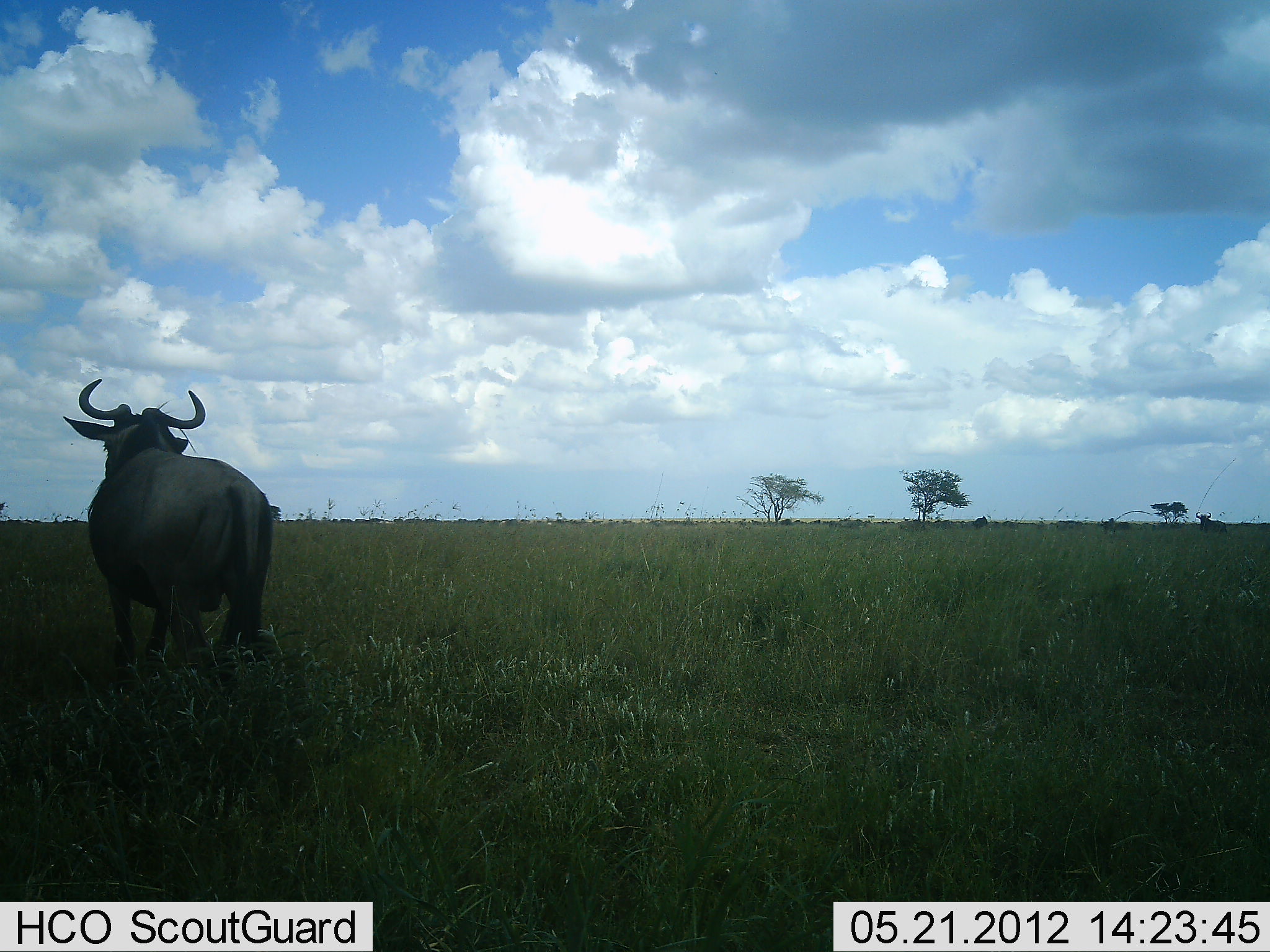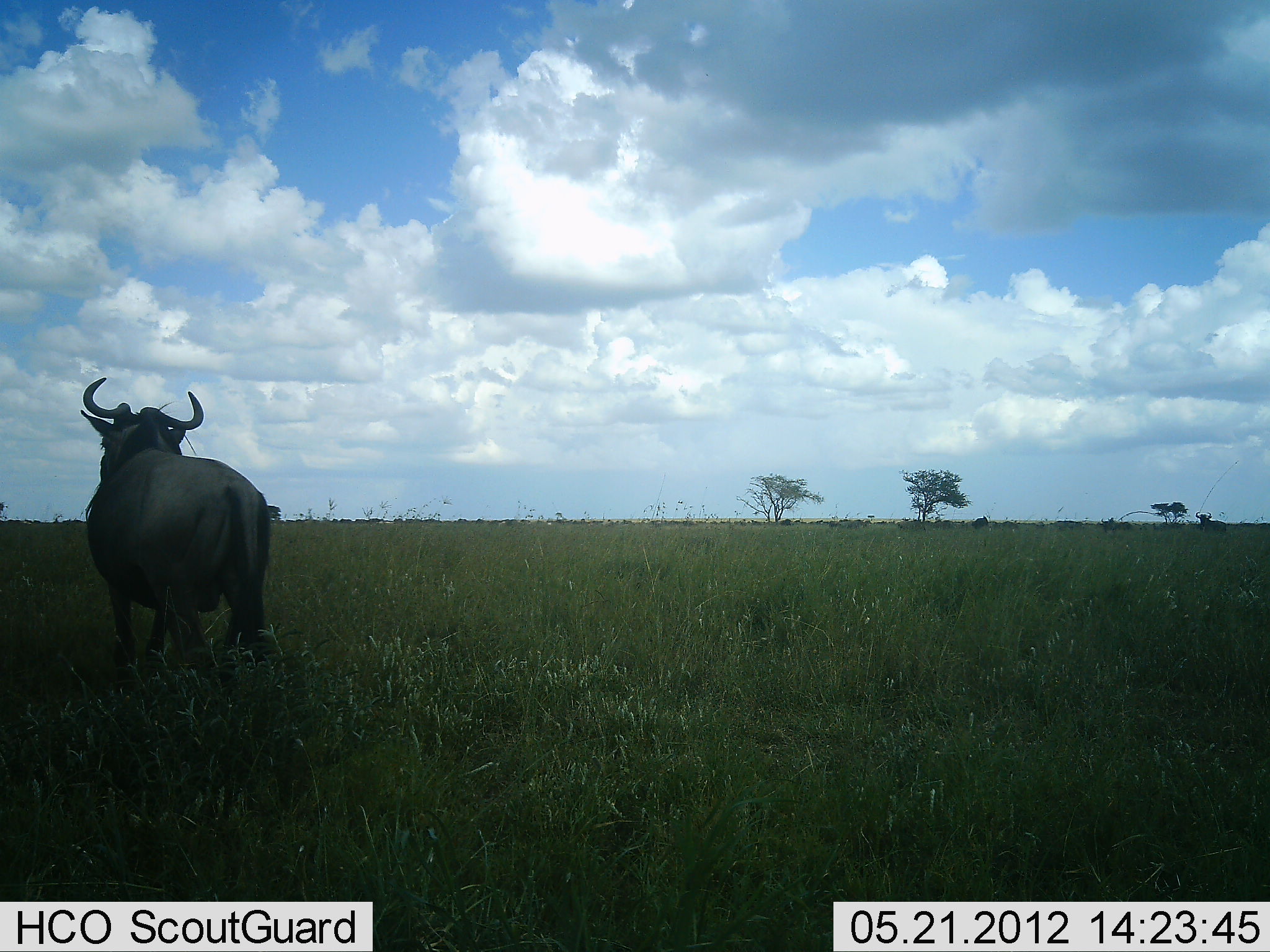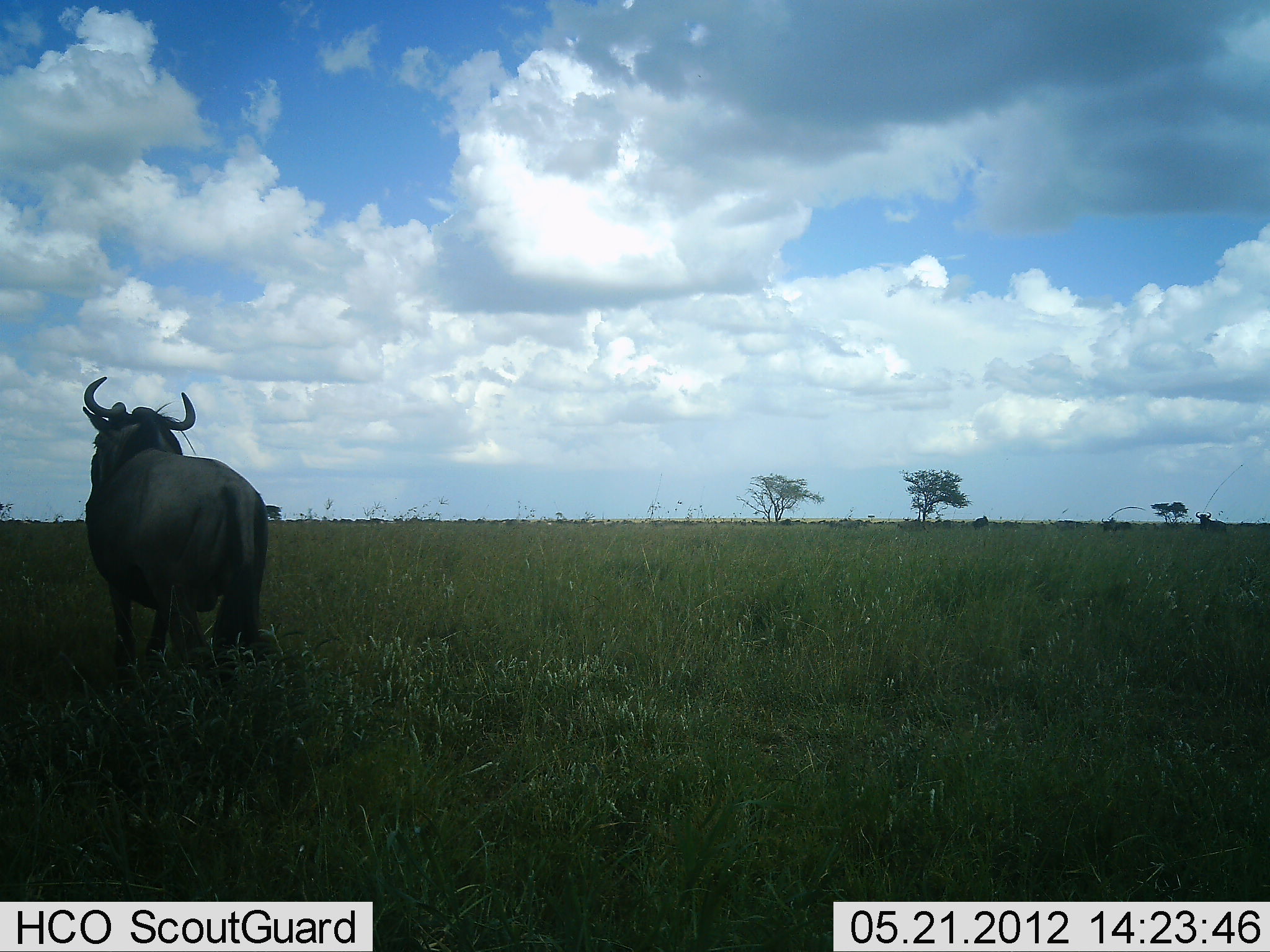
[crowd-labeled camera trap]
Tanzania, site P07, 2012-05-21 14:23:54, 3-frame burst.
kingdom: Animalia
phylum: Chordata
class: Mammalia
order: Artiodactyla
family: Bovidae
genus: Connochaetes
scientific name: Connochaetes taurinus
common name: blue wildebeest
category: wildebeest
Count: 1.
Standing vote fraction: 100%.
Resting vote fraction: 0%.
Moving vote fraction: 0%.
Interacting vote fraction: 0%.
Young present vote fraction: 0%.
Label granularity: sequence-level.